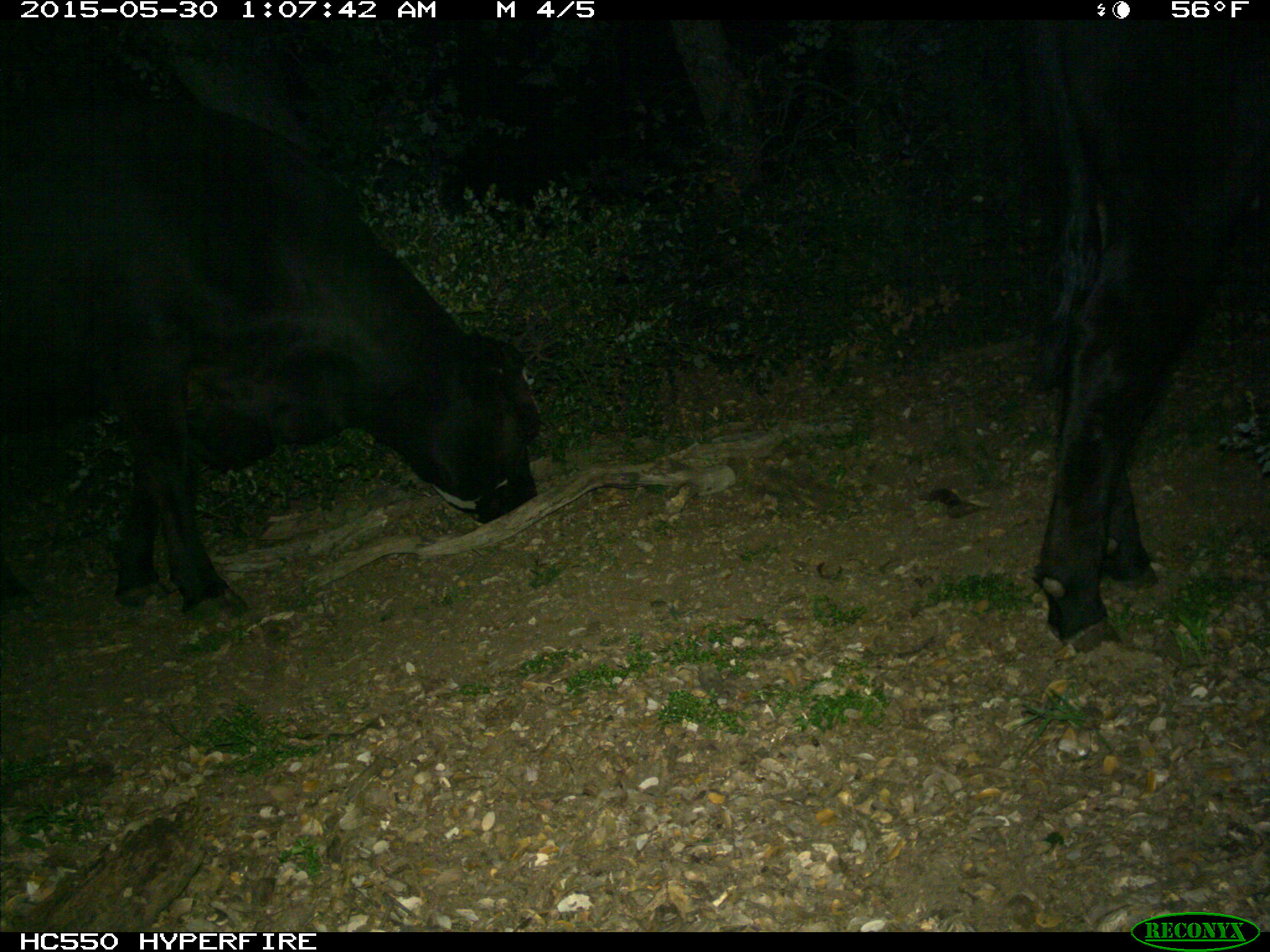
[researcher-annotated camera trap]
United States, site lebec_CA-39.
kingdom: Animalia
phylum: Chordata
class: Mammalia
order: Artiodactyla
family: Bovidae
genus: Bos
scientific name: Bos taurus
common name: domestic cow